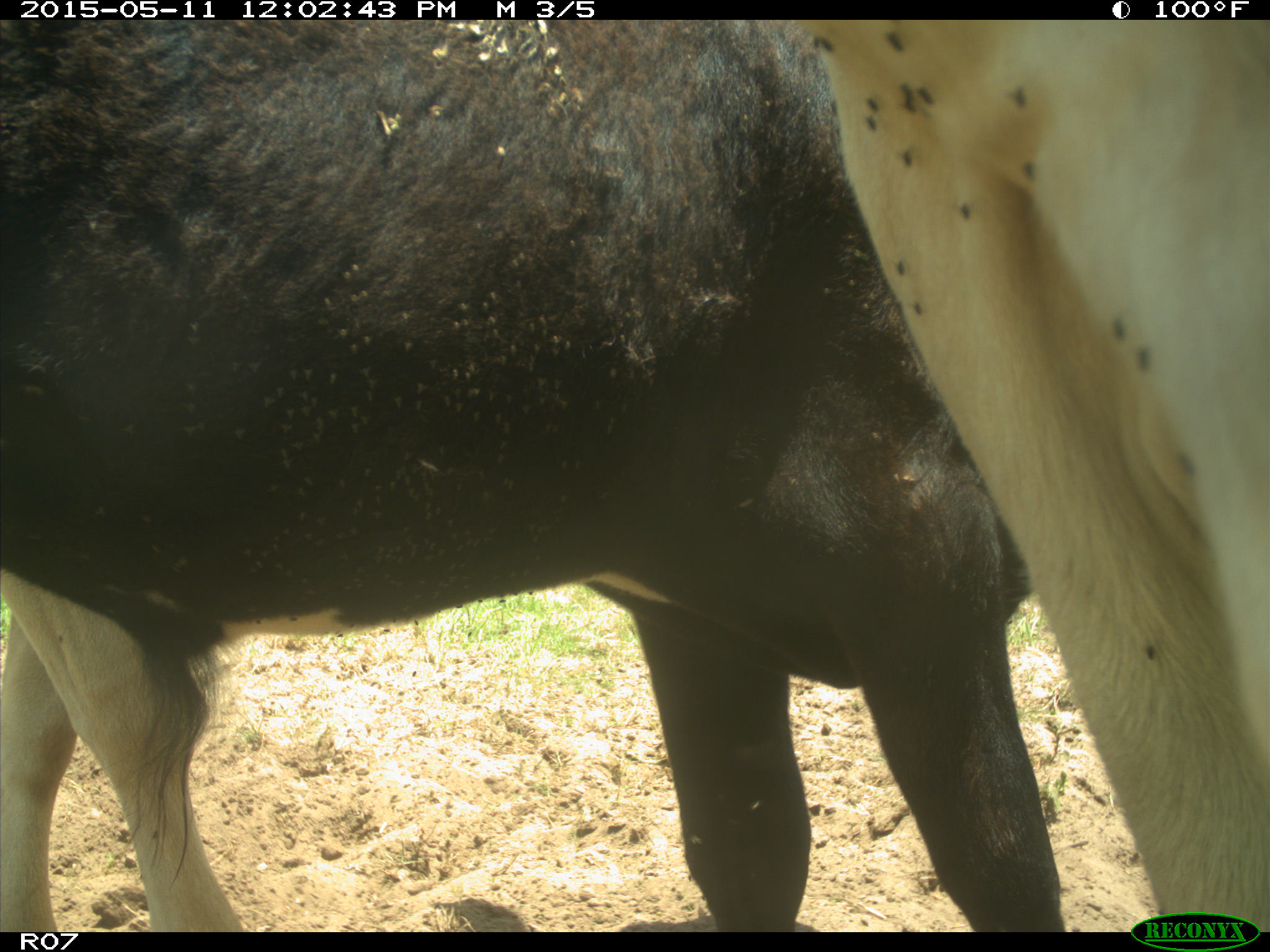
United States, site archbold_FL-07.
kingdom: Animalia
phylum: Chordata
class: Mammalia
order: Artiodactyla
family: Bovidae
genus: Bos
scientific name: Bos taurus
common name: domestic cow